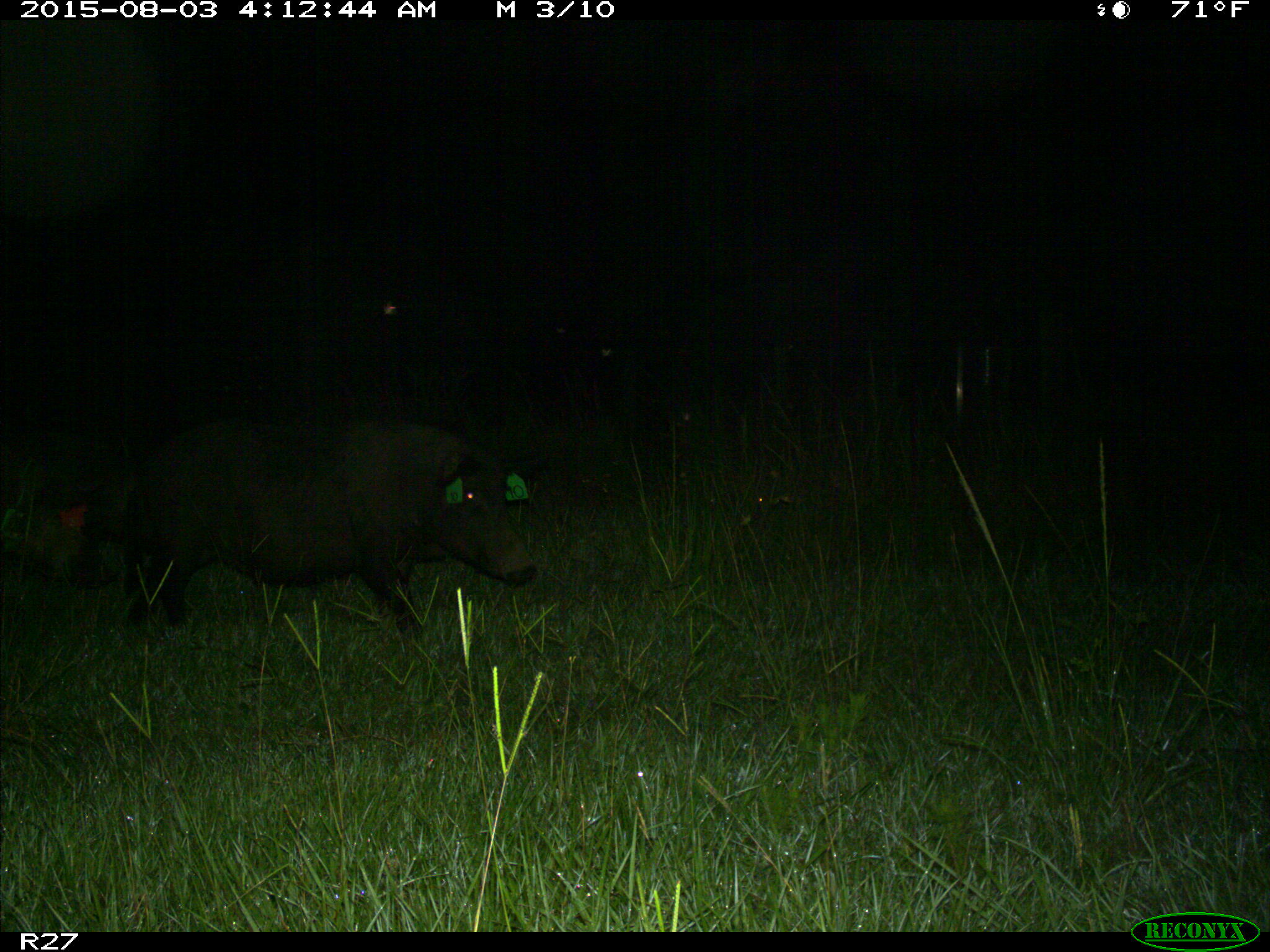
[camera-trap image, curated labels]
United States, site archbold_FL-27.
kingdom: Animalia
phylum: Chordata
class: Mammalia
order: Artiodactyla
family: Suidae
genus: Sus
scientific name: Sus scrofa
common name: wild boar